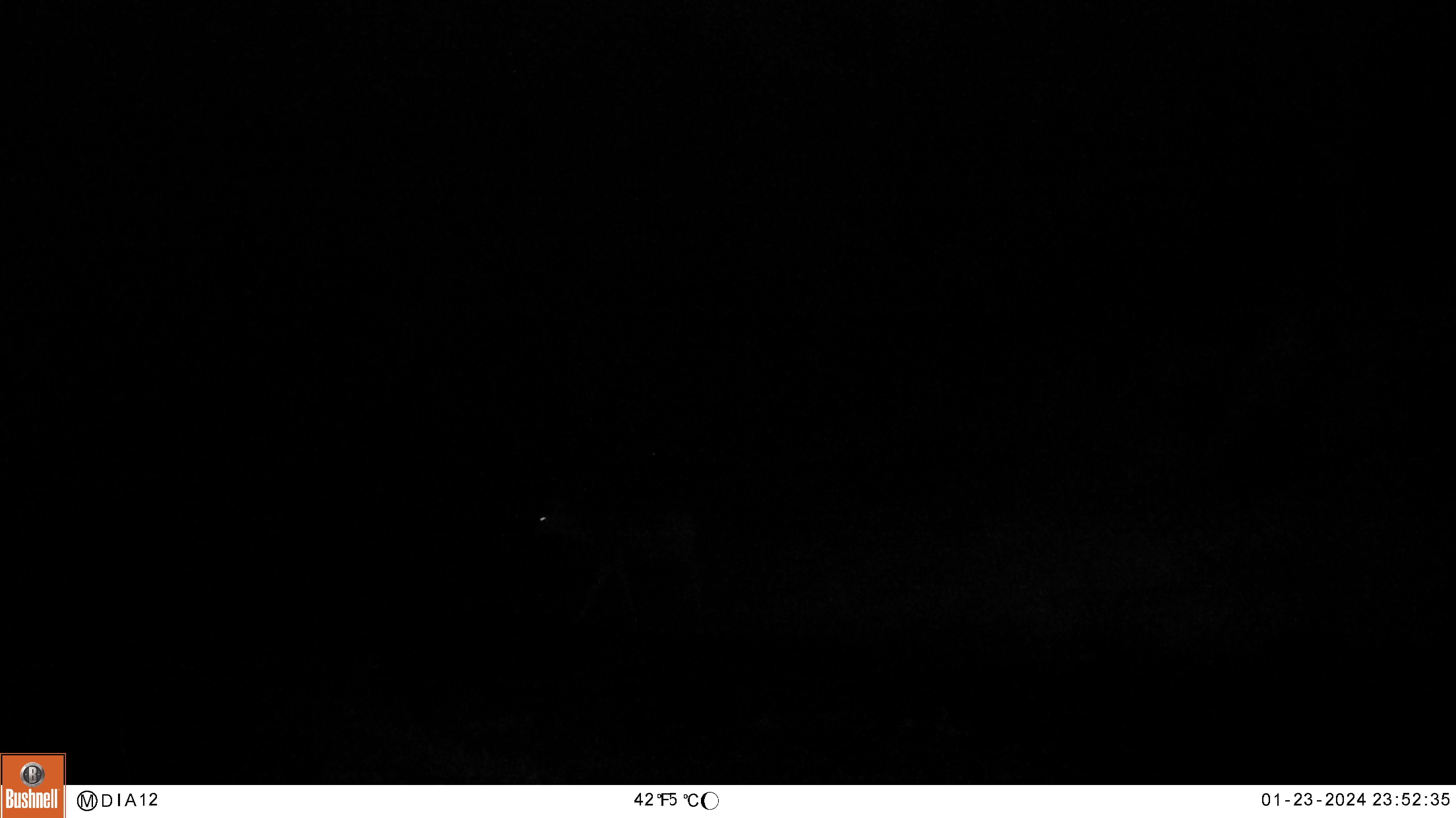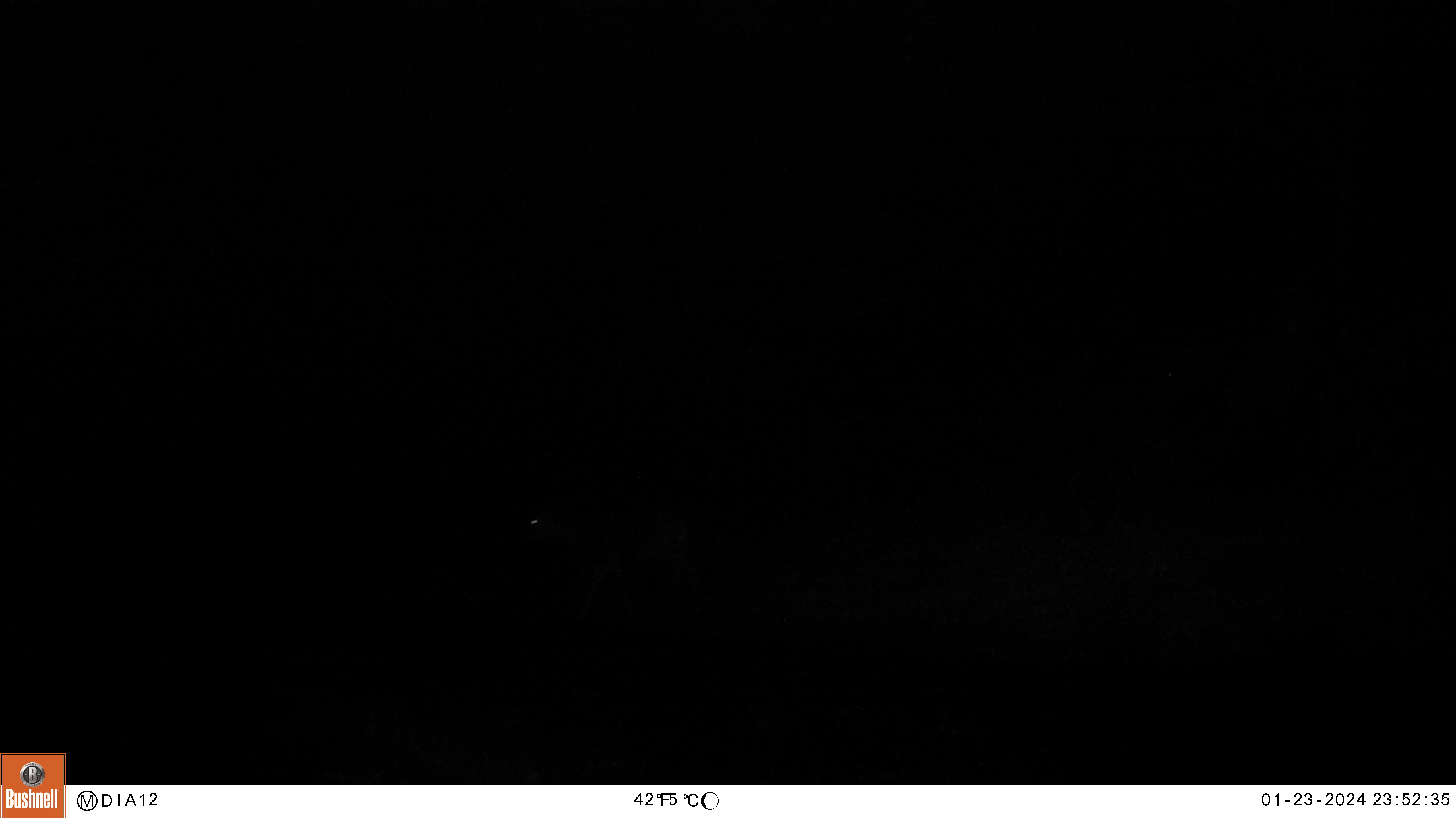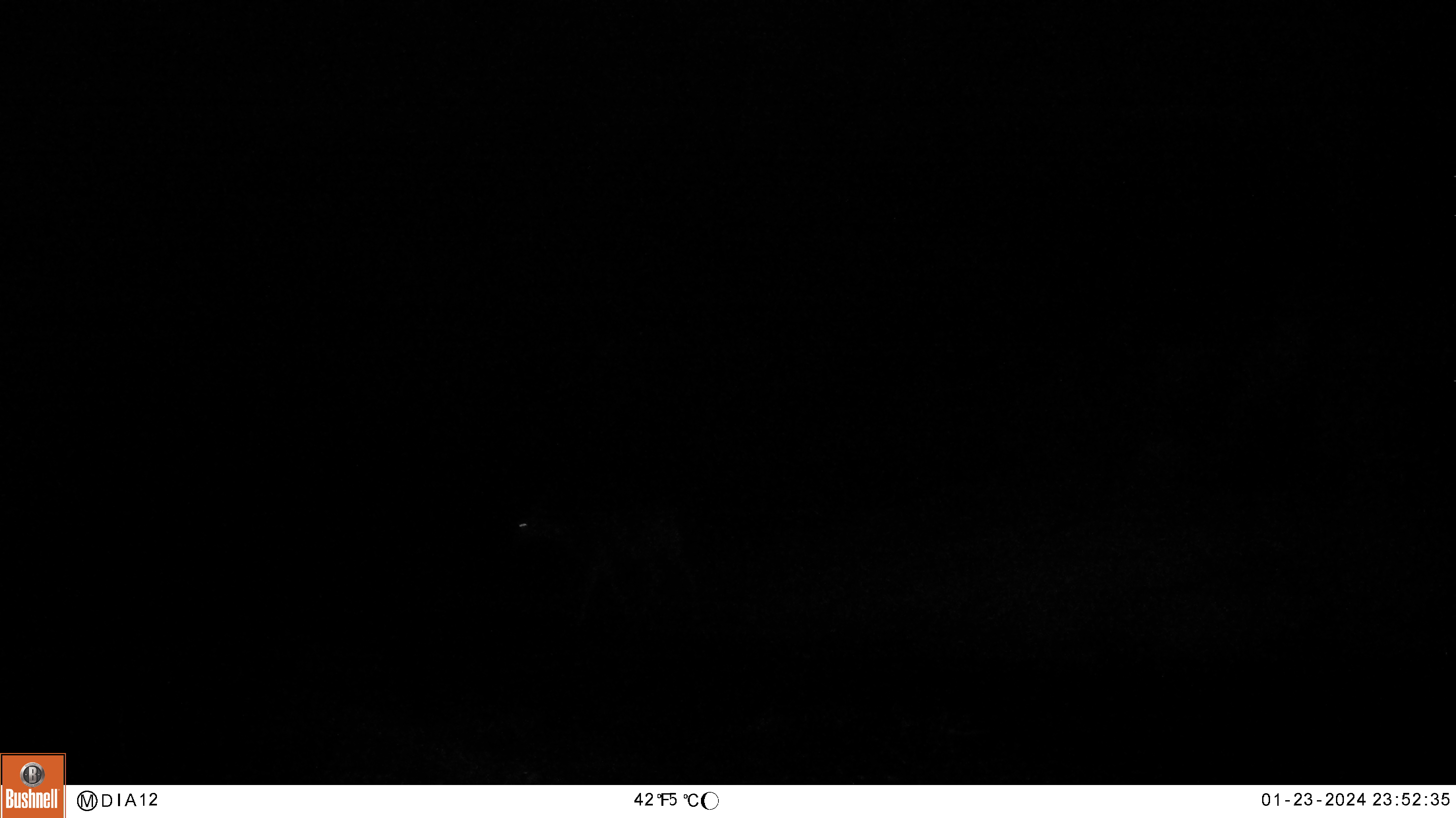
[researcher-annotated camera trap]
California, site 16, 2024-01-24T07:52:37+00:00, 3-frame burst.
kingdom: Animalia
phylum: Chordata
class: Mammalia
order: Artiodactyla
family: Cervidae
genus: Odocoileus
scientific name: Odocoileus hemionus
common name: mule deer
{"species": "mule deer (Odocoileus hemionus)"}